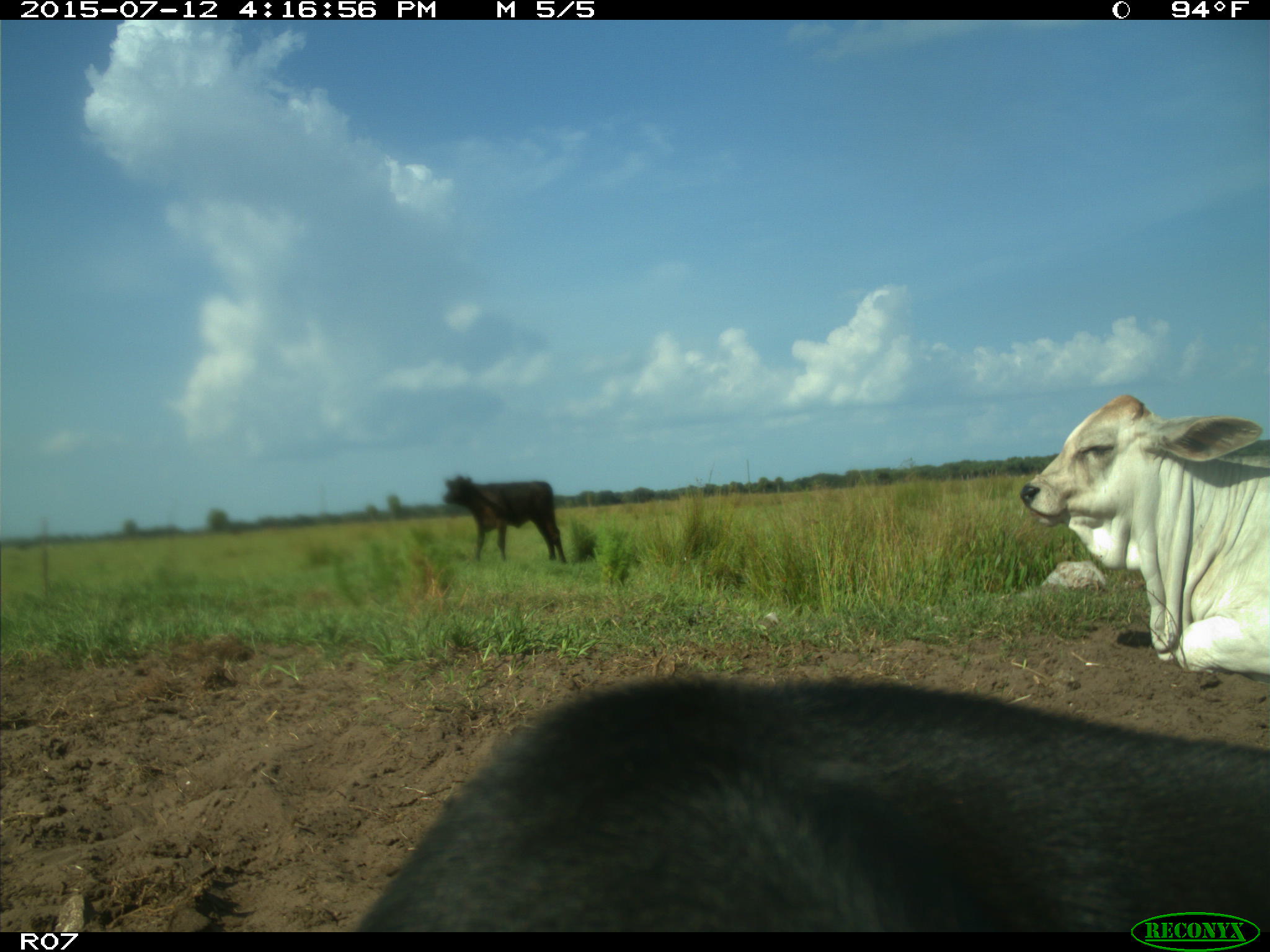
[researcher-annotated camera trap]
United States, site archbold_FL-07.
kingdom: Animalia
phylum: Chordata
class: Mammalia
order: Artiodactyla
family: Bovidae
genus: Bos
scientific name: Bos taurus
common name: domestic cow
Bos taurus (domestic cow).